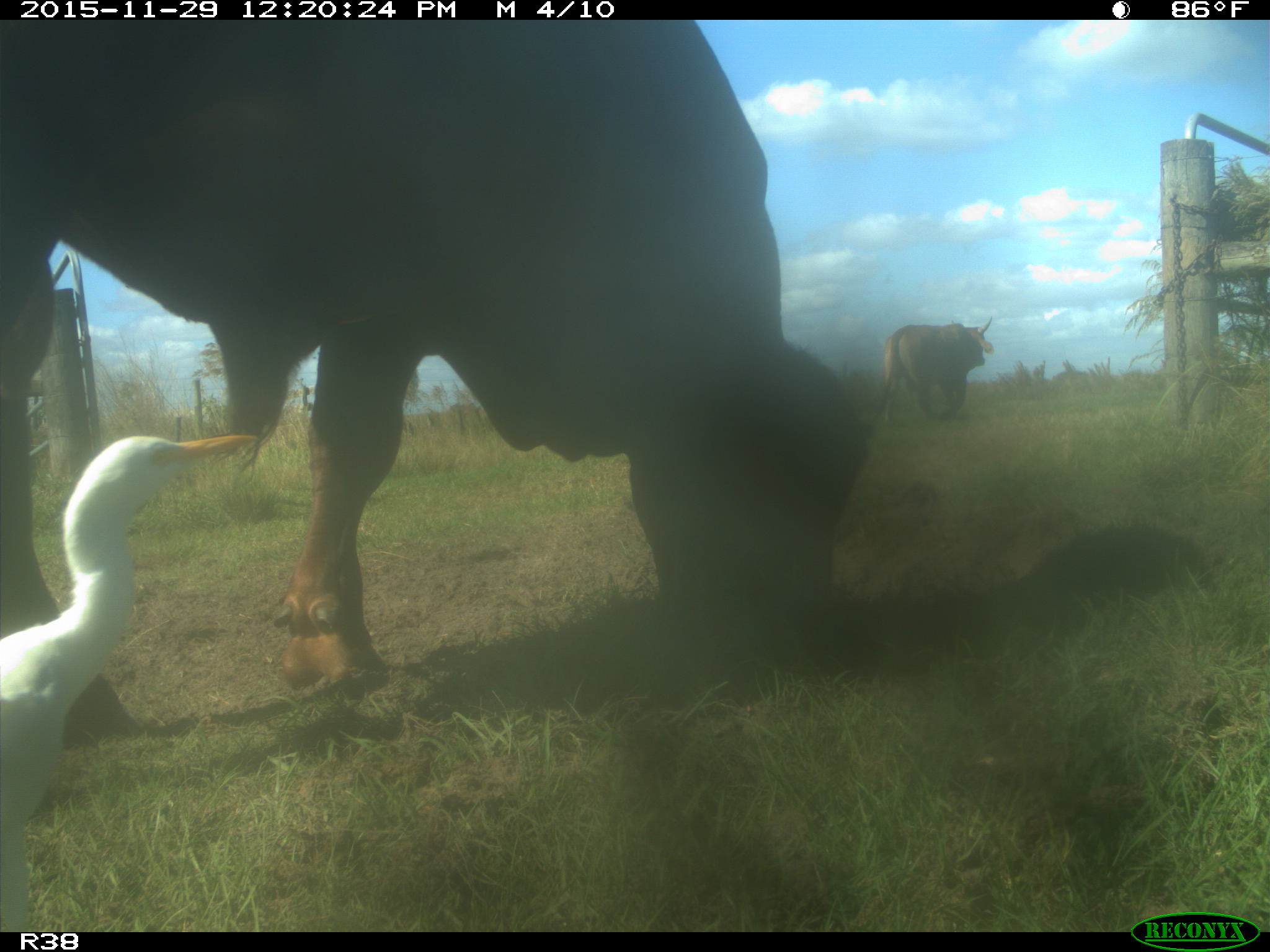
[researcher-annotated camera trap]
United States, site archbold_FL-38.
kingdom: Animalia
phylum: Chordata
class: Mammalia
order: Artiodactyla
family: Bovidae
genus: Bos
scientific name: Bos taurus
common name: domestic cow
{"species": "Bos taurus (domestic cow)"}